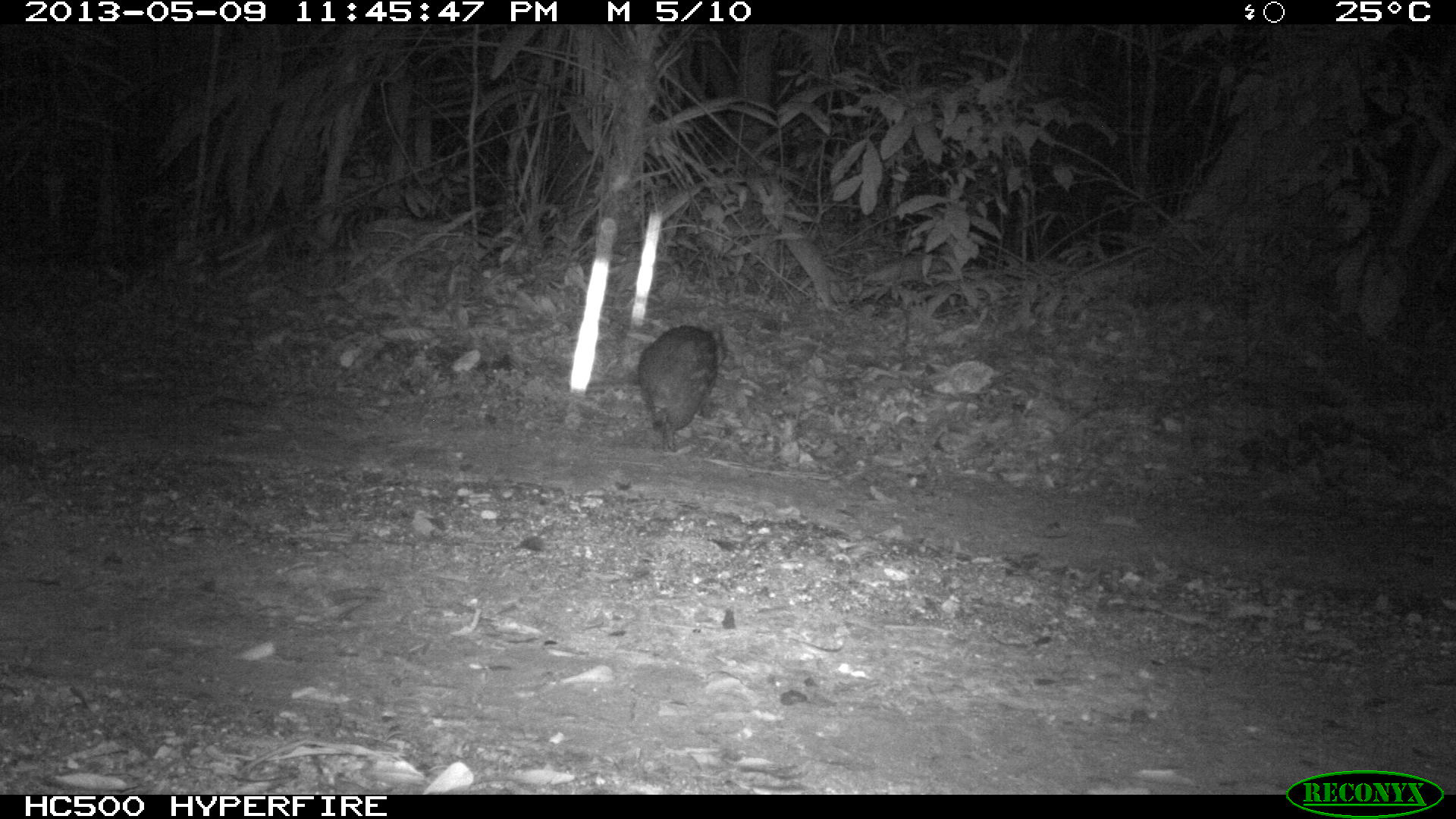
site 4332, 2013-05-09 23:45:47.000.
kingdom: Animalia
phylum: Chordata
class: Mammalia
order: Rodentia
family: Cuniculidae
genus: Cuniculus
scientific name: Cuniculus paca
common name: lowland paca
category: agouti paca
Agouti paca (lowland paca) (Cuniculus paca), count 1.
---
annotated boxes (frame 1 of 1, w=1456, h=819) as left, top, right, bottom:
agouti paca: 636, 324, 725, 452